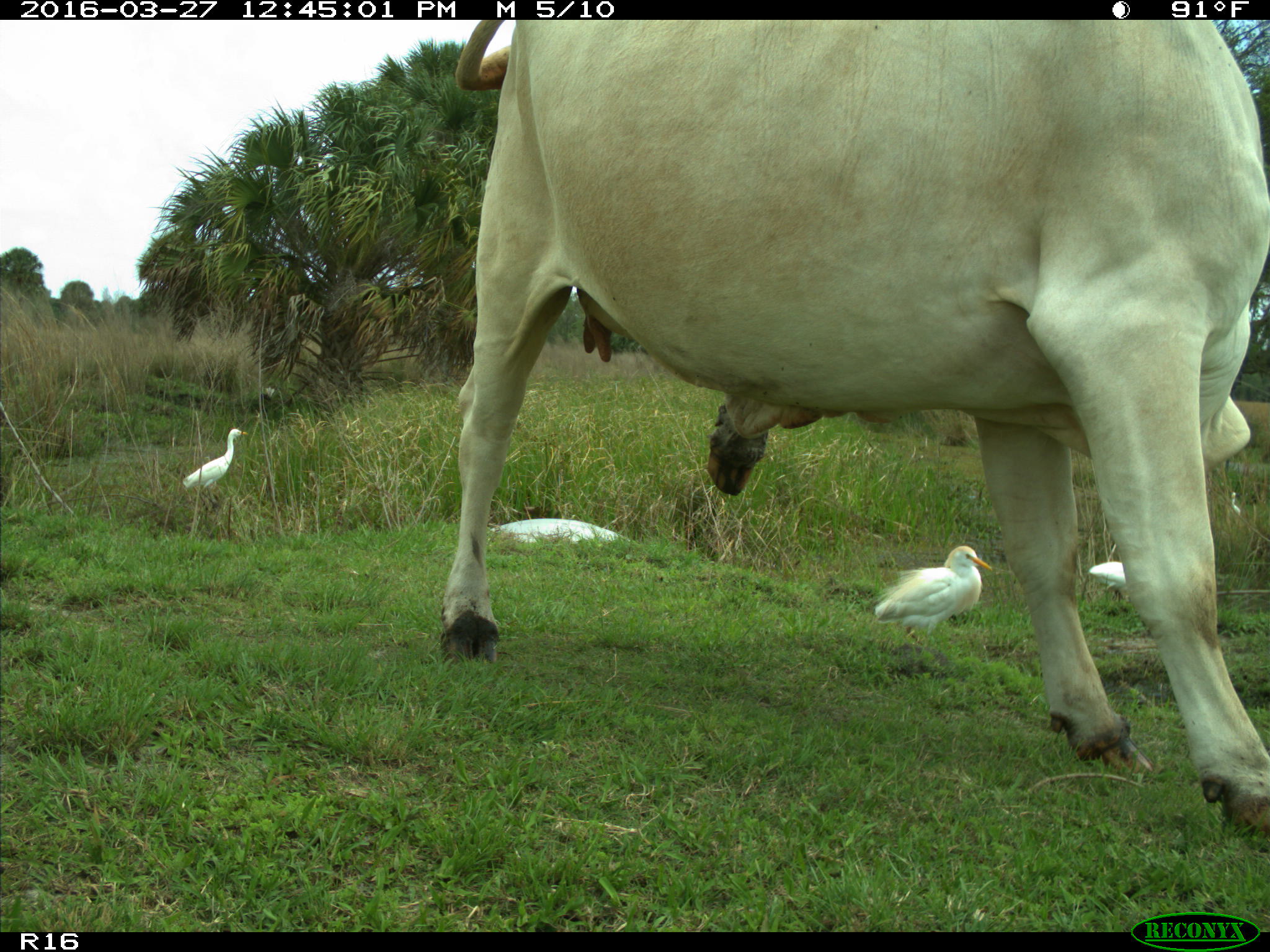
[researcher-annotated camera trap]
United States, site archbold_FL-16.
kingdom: Animalia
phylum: Chordata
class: Mammalia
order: Artiodactyla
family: Bovidae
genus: Bos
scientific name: Bos taurus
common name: domestic cow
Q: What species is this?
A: Bos taurus (domestic cow).